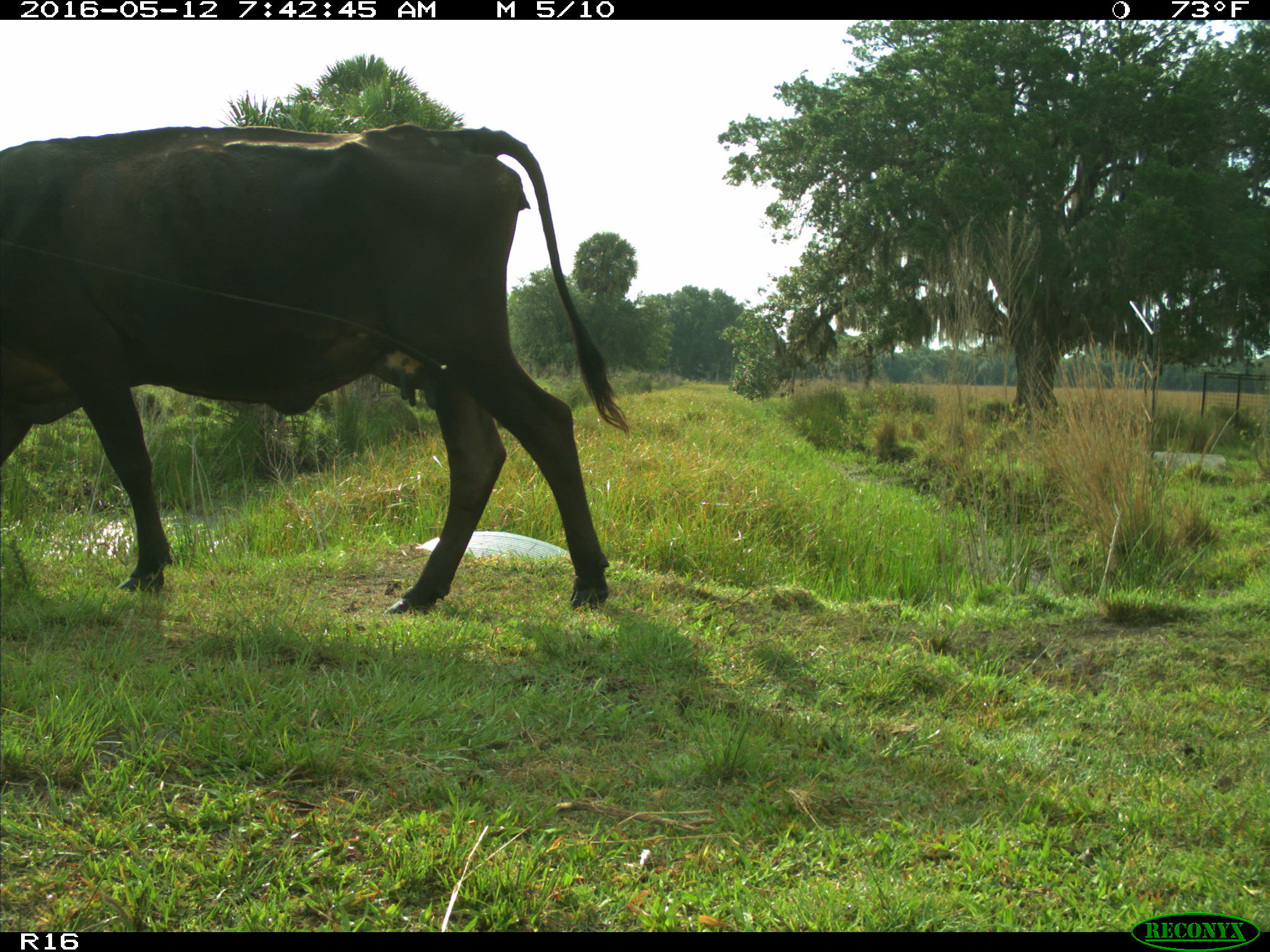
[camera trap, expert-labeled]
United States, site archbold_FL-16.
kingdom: Animalia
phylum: Chordata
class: Mammalia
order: Artiodactyla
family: Bovidae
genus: Bos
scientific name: Bos taurus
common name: domestic cow